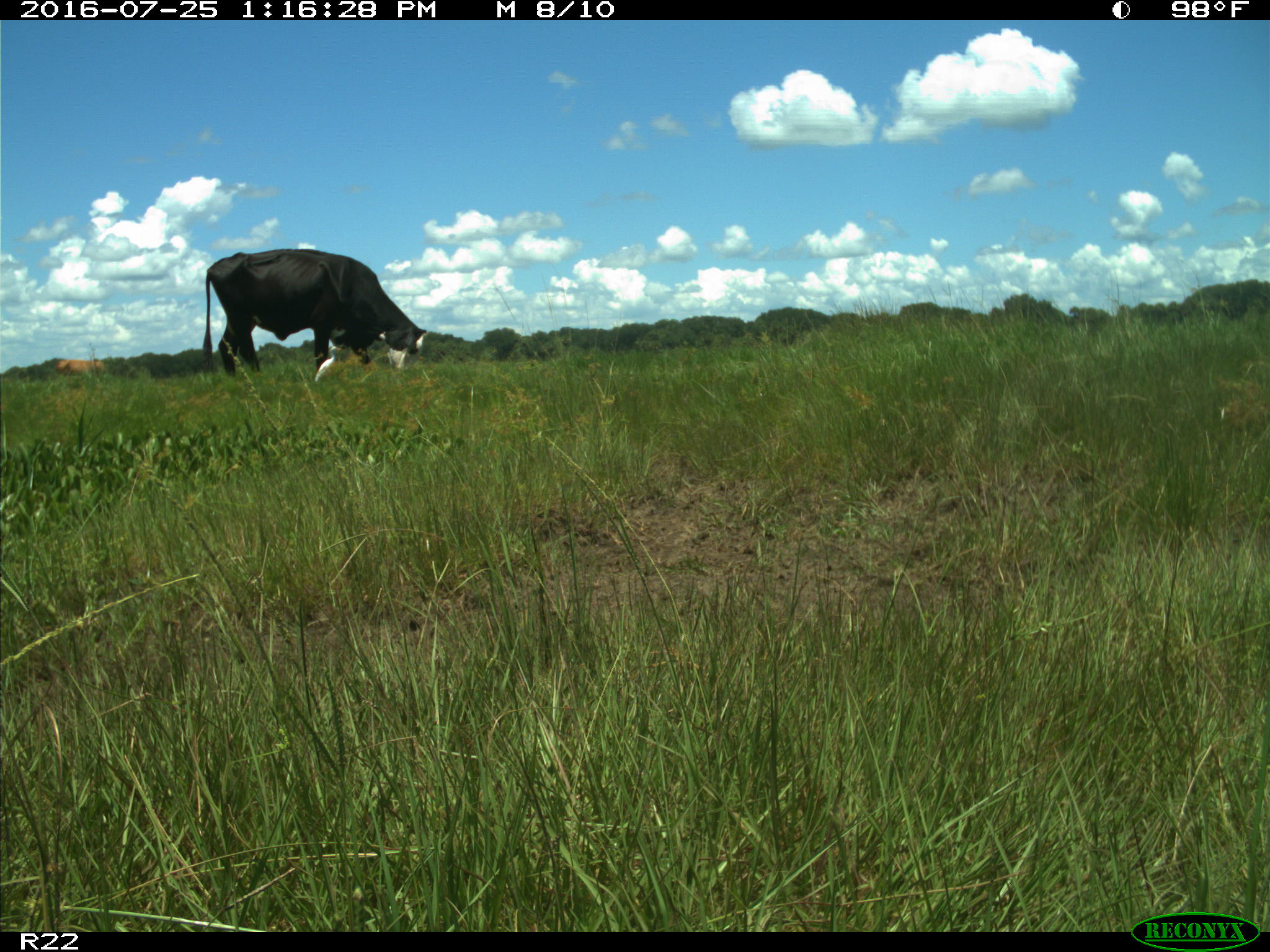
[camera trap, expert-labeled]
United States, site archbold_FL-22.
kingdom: Animalia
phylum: Chordata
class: Mammalia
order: Artiodactyla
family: Bovidae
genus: Bos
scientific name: Bos taurus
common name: domestic cow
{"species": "Bos taurus (domestic cow)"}